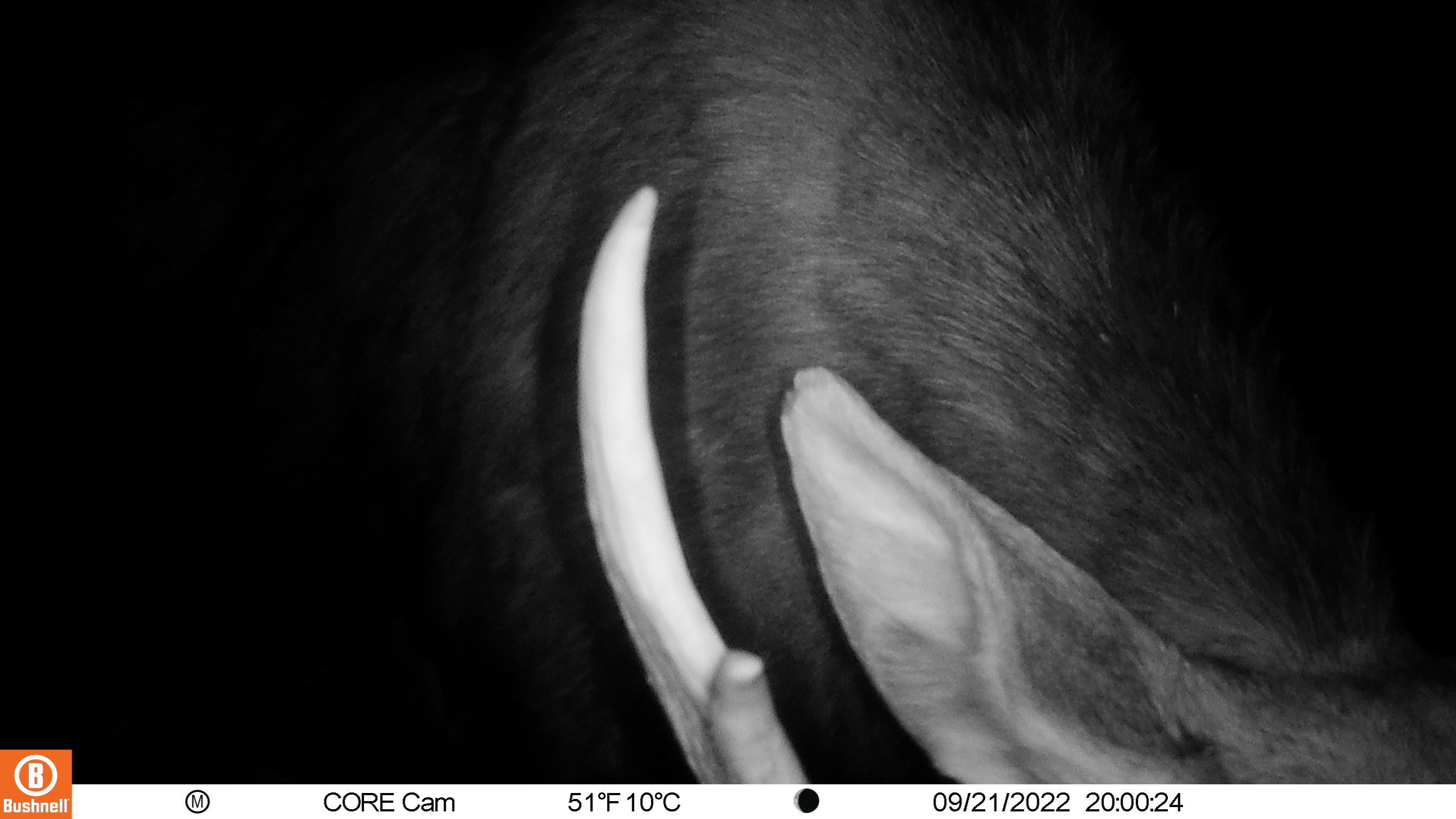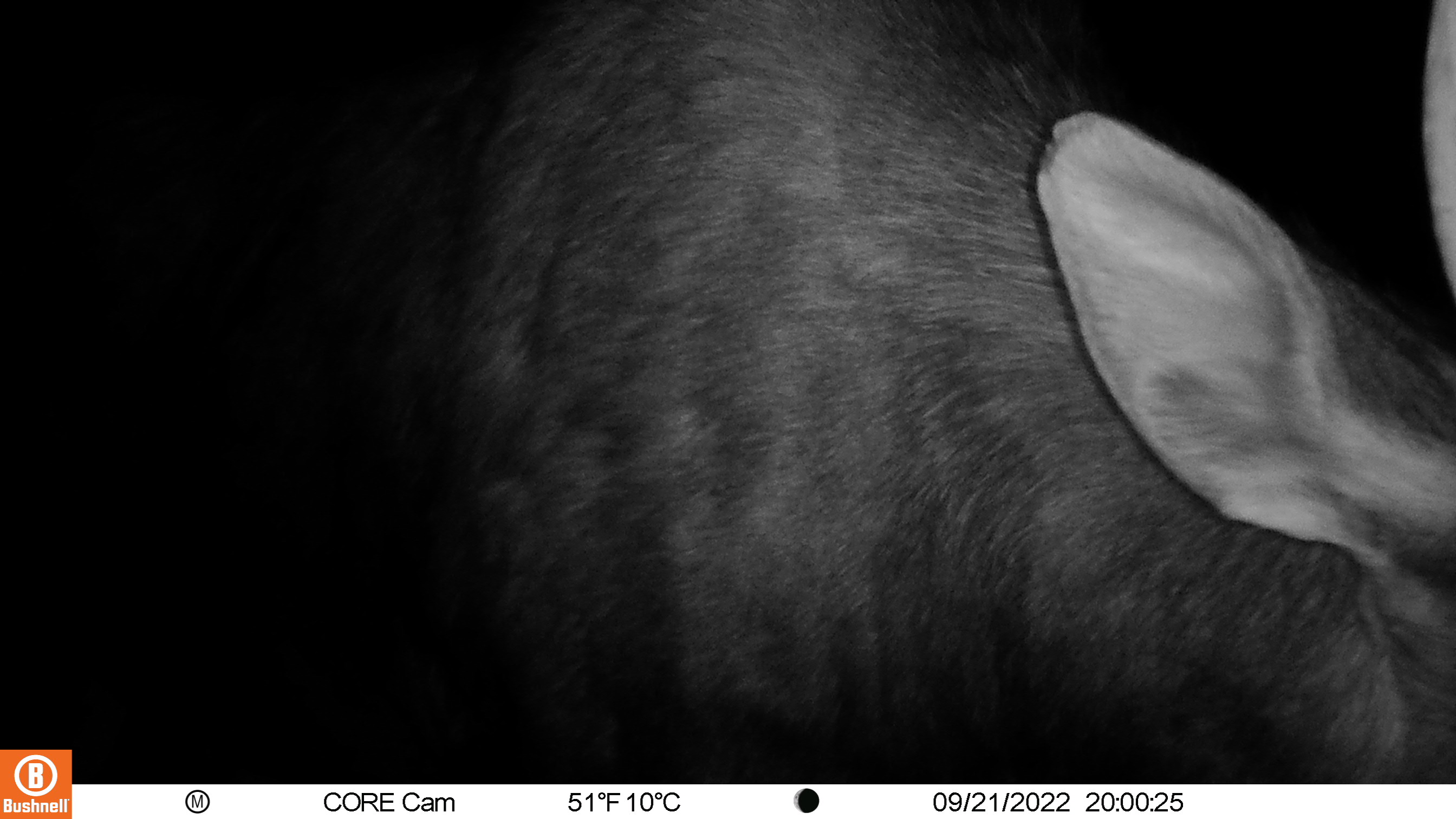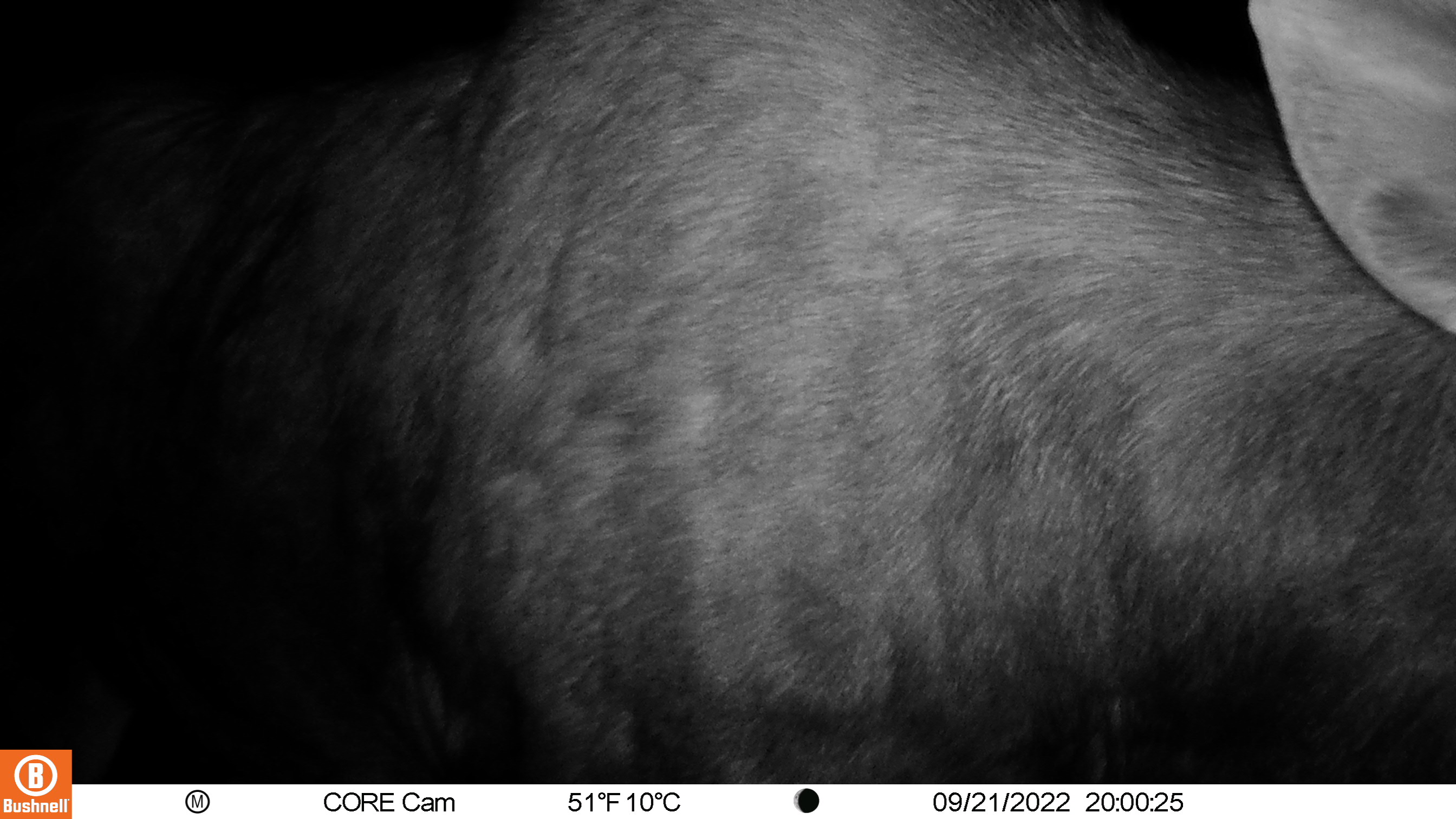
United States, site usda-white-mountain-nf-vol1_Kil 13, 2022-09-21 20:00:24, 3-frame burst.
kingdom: Animalia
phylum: Chordata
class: Mammalia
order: Artiodactyla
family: Cervidae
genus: Alces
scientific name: Alces alces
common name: moose